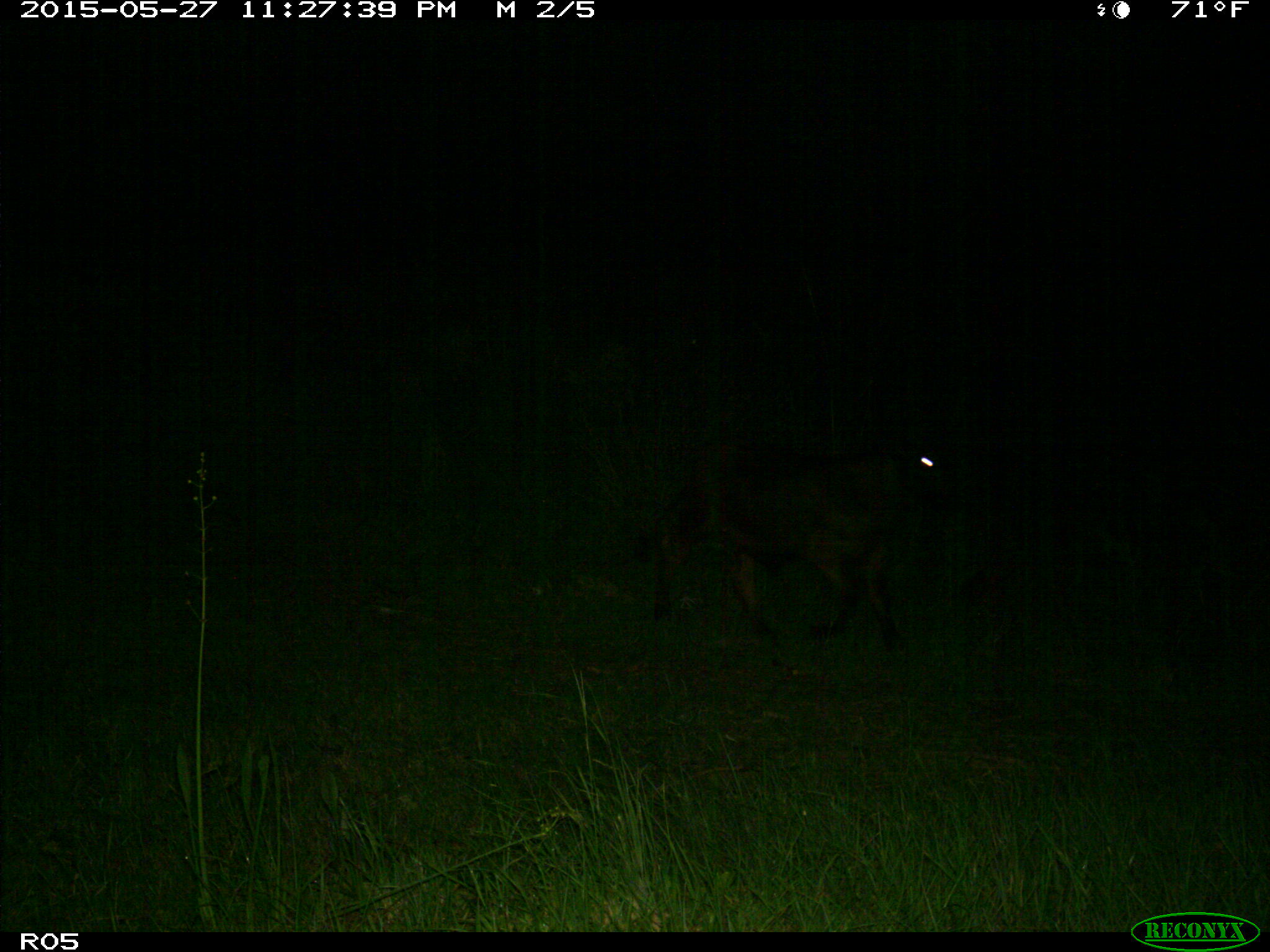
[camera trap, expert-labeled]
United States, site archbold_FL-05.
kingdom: Animalia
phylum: Chordata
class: Mammalia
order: Artiodactyla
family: Bovidae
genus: Bos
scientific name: Bos taurus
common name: domestic cow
Bos taurus (domestic cow).